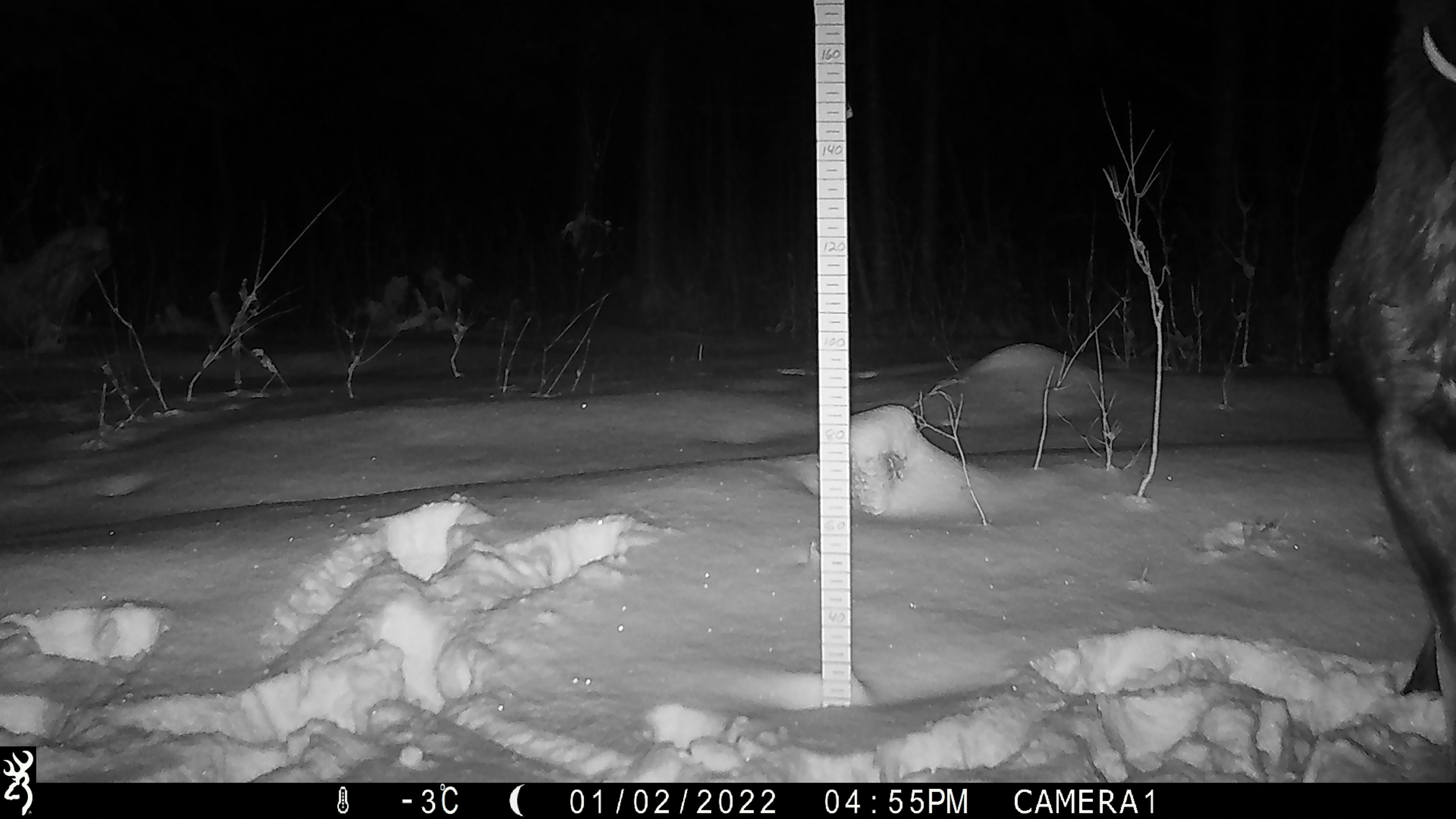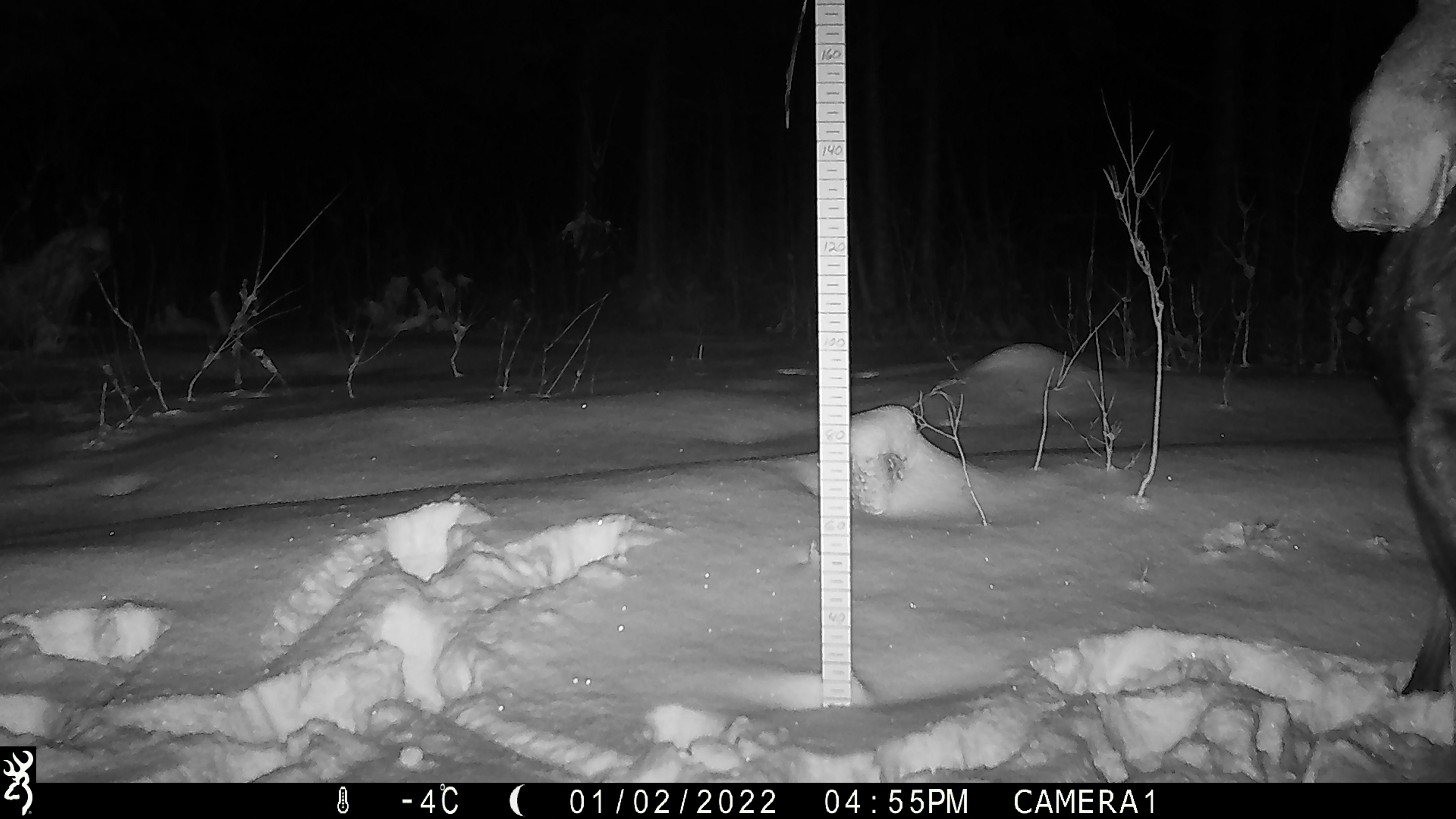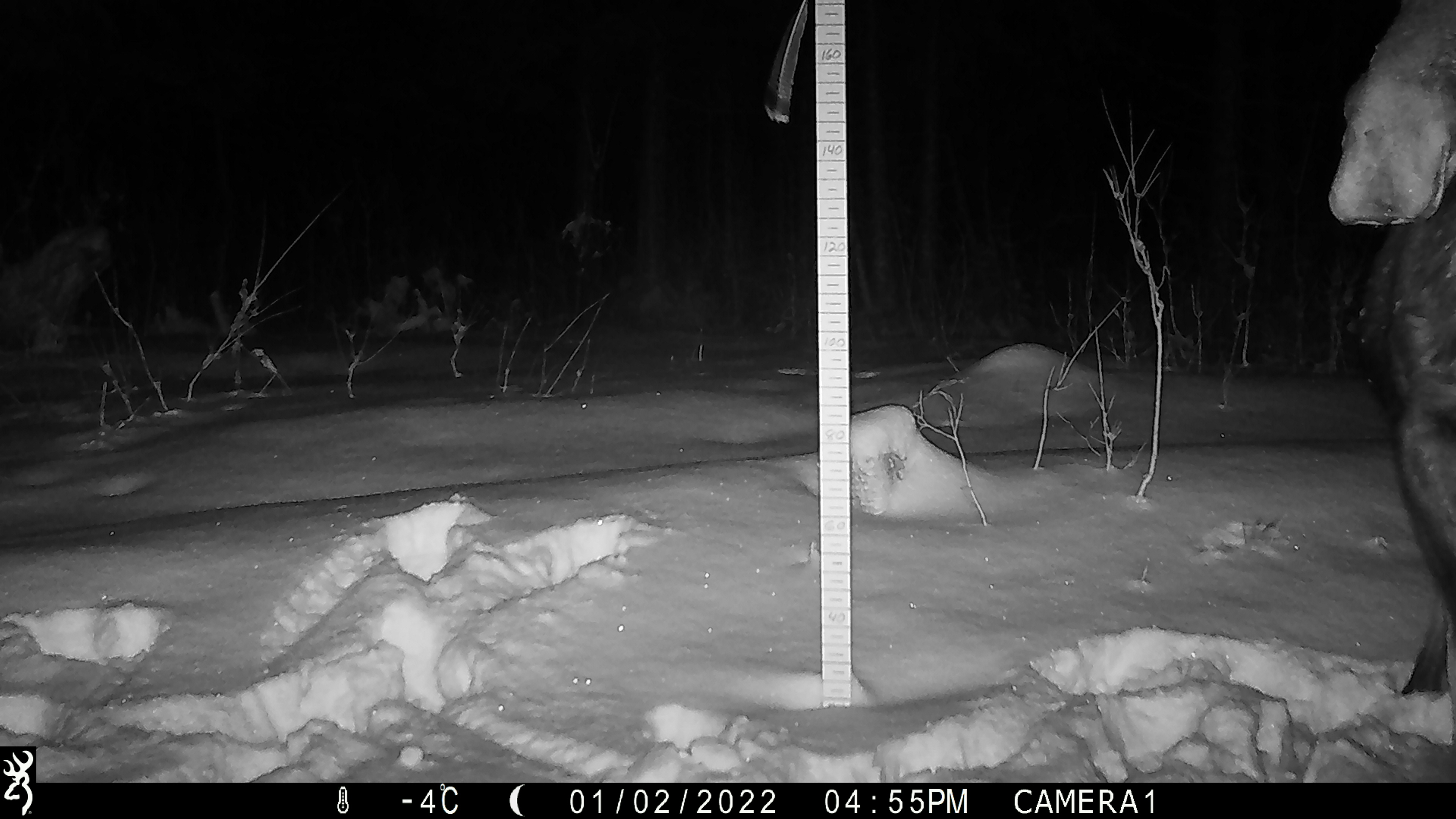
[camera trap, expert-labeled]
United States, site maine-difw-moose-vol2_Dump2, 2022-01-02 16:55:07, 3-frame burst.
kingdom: Animalia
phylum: Chordata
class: Mammalia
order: Artiodactyla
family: Cervidae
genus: Alces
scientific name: Alces alces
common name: moose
Moose (Alces alces).